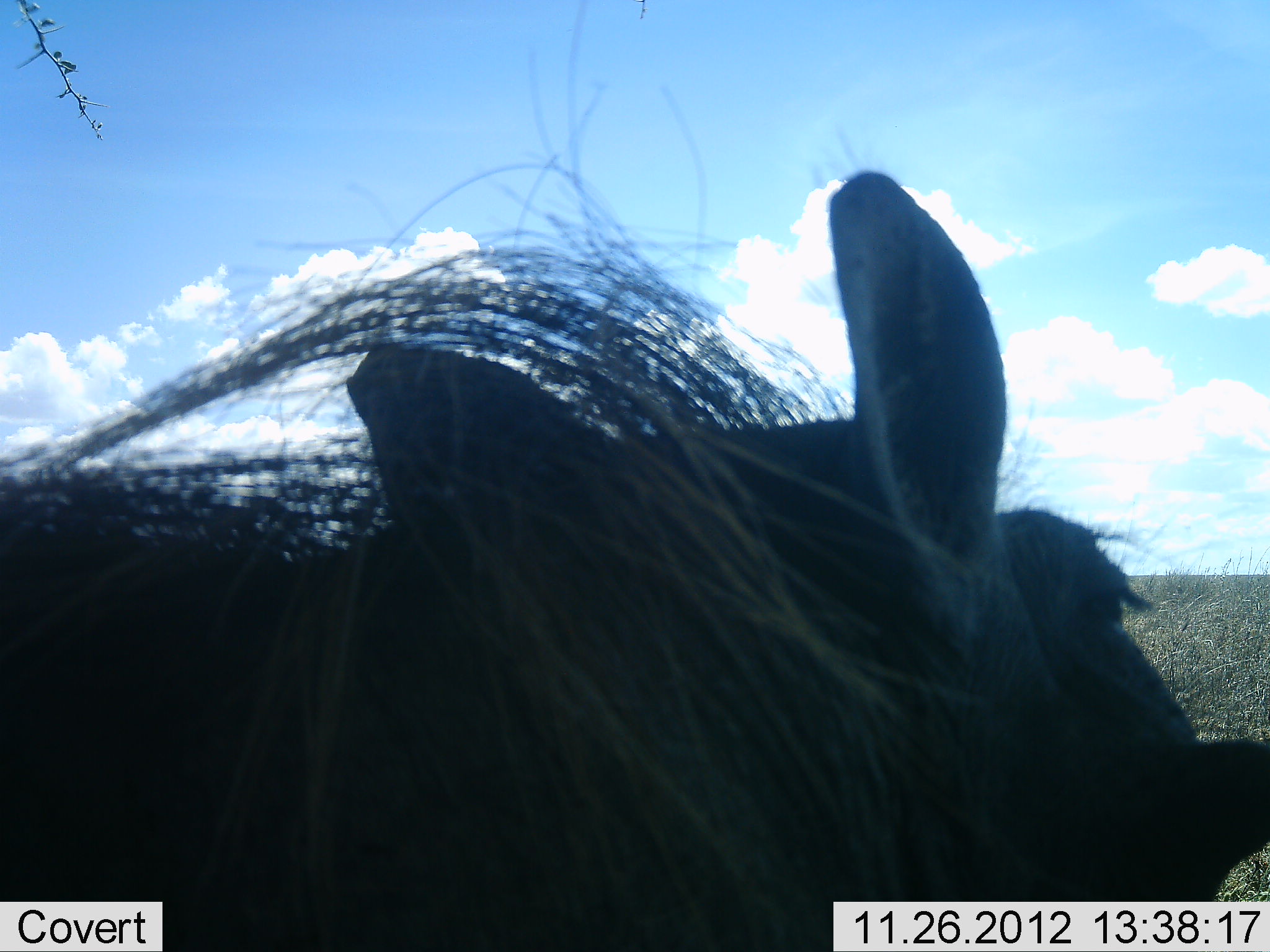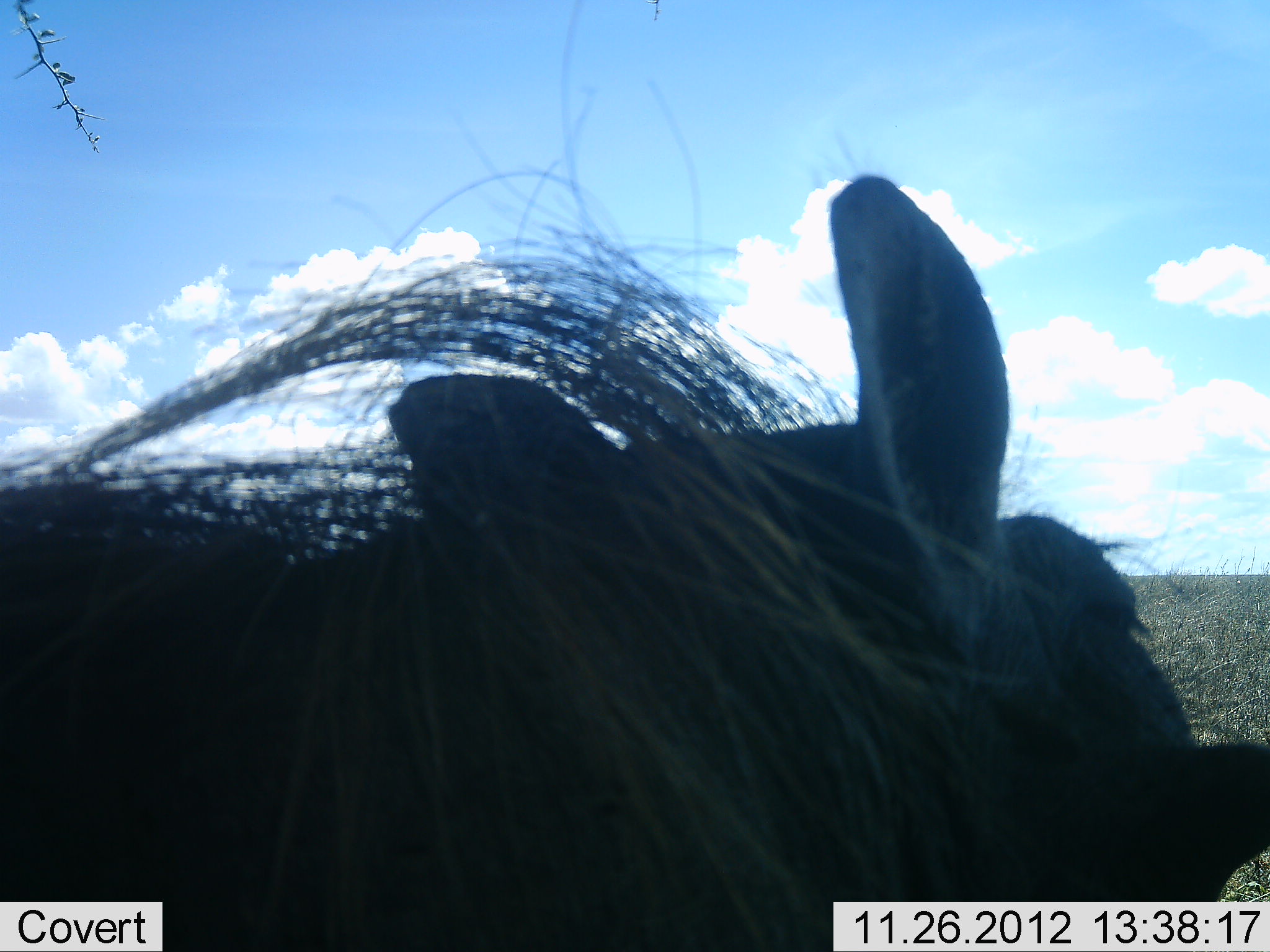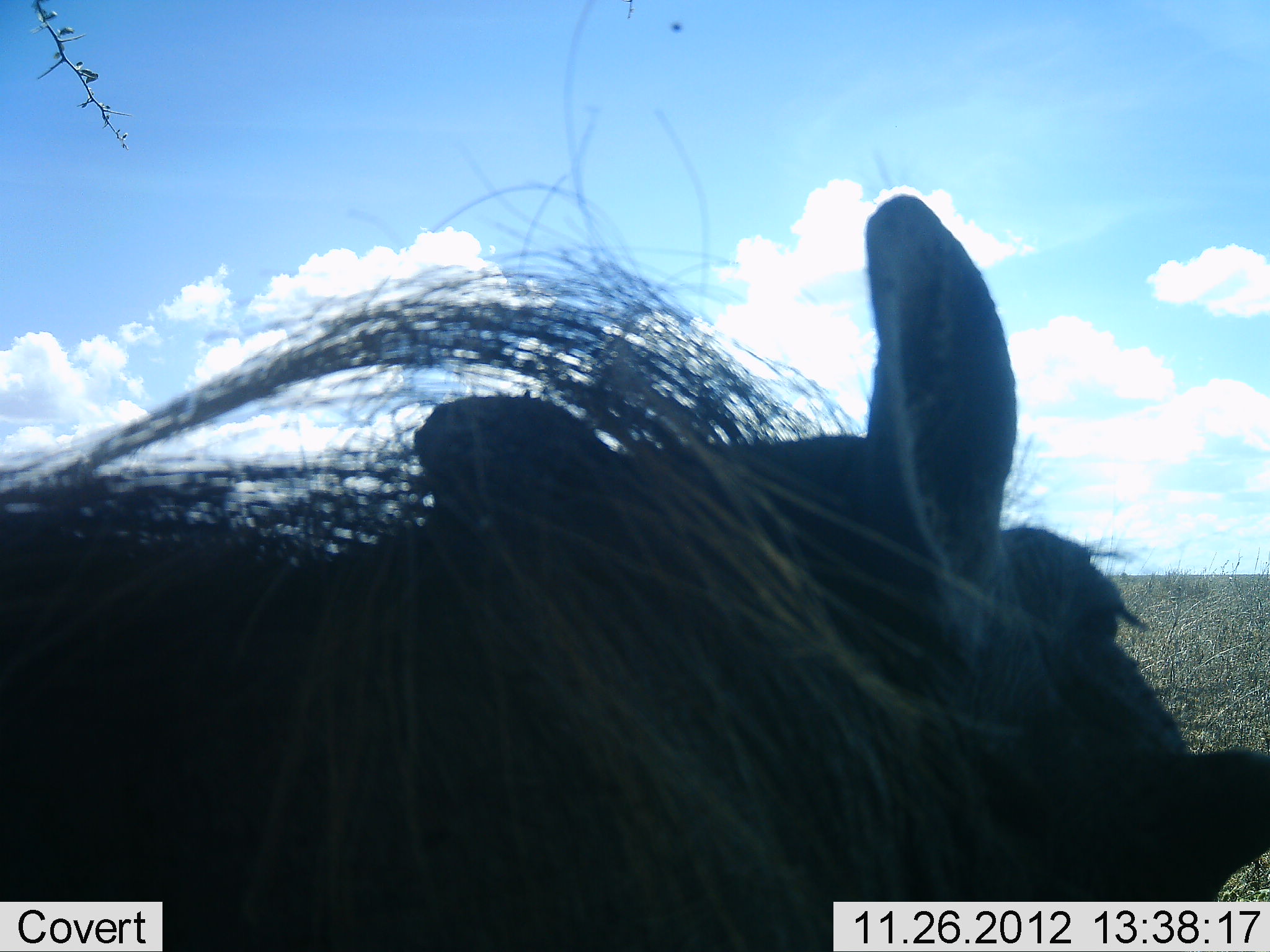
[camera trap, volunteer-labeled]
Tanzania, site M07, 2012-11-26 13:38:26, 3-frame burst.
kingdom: Animalia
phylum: Chordata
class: Mammalia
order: Artiodactyla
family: Suidae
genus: Phacochoerus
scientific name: Phacochoerus africanus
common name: warthog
Warthog (Phacochoerus africanus), count 1. Behavior (volunteer vote fractions): standing 60%, resting 20%, moving 10%, interacting 0%. Young present (vote fraction): 0%. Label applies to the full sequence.